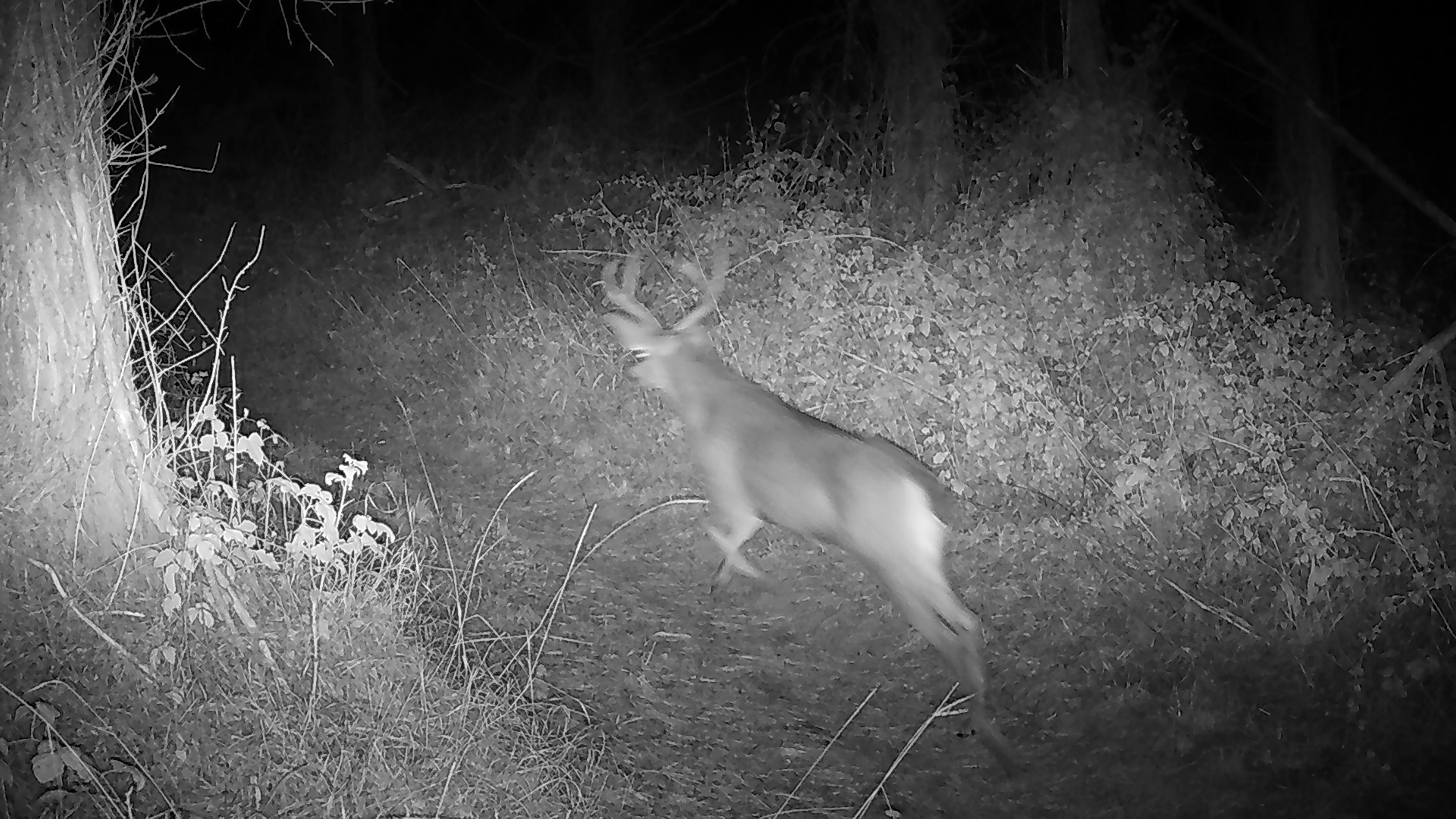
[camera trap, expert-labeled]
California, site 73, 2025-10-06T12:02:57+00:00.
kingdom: Animalia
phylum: Chordata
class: Mammalia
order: Artiodactyla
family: Cervidae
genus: Odocoileus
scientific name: Odocoileus hemionus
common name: mule deer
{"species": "mule deer (Odocoileus hemionus)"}